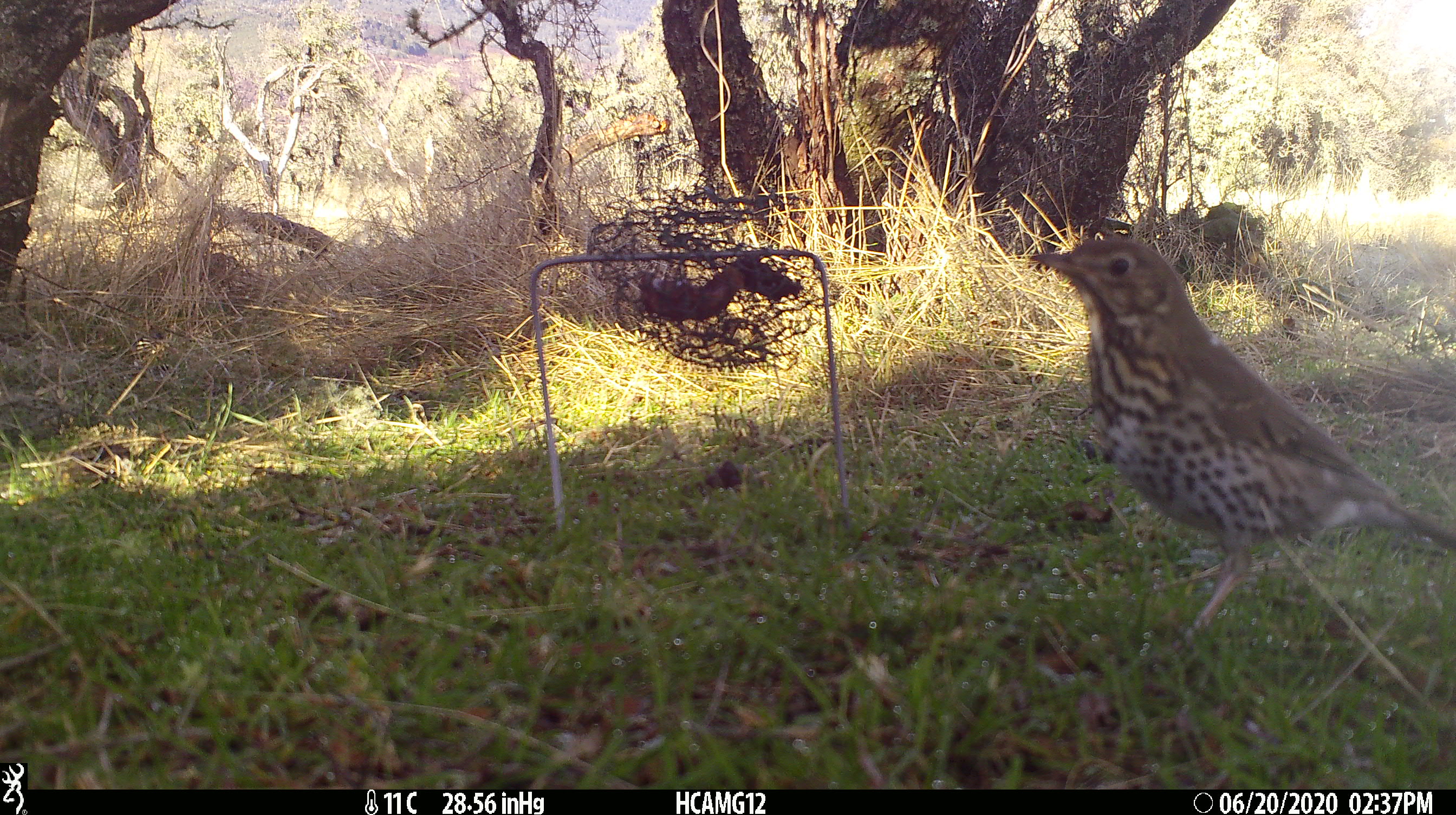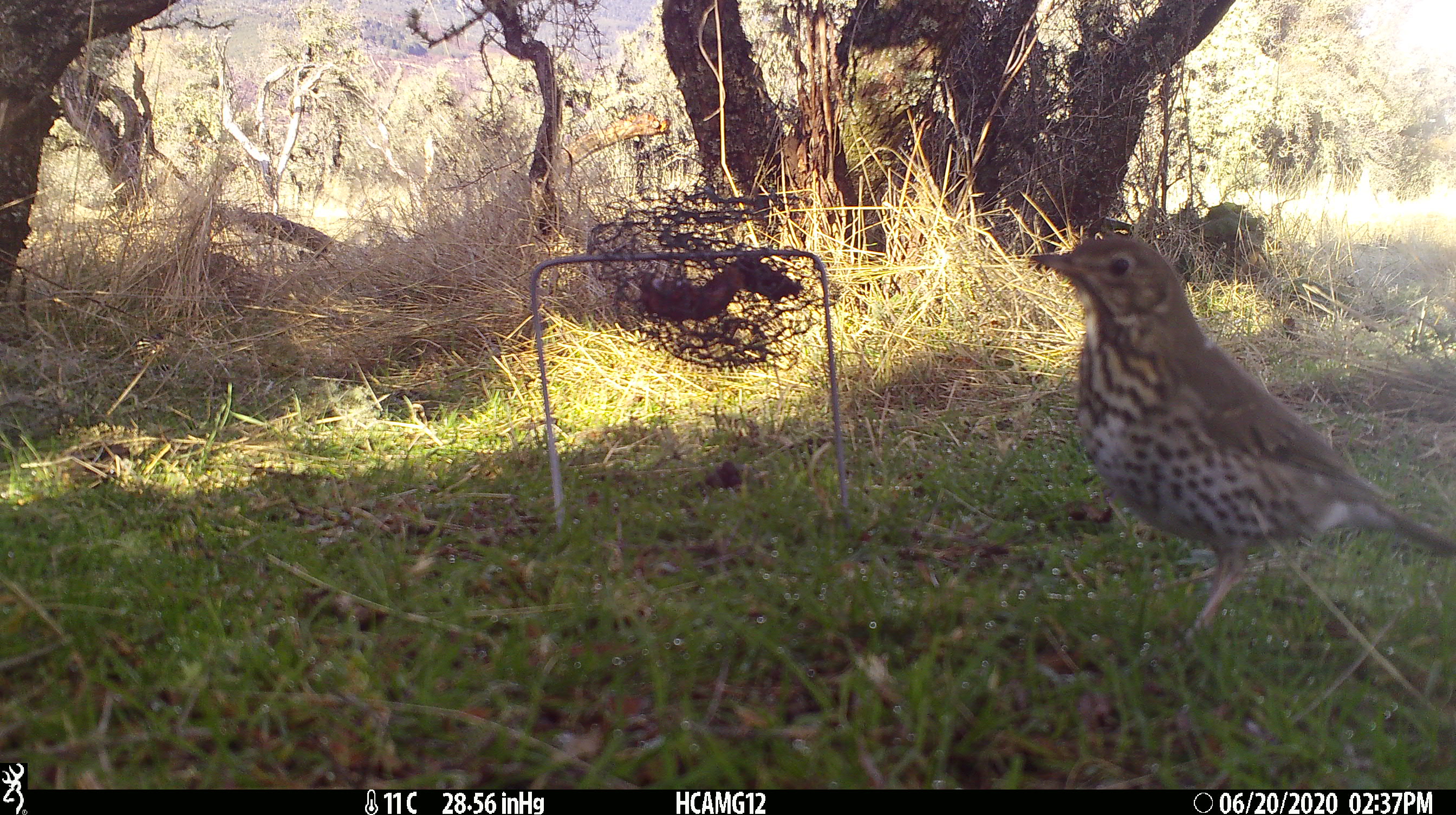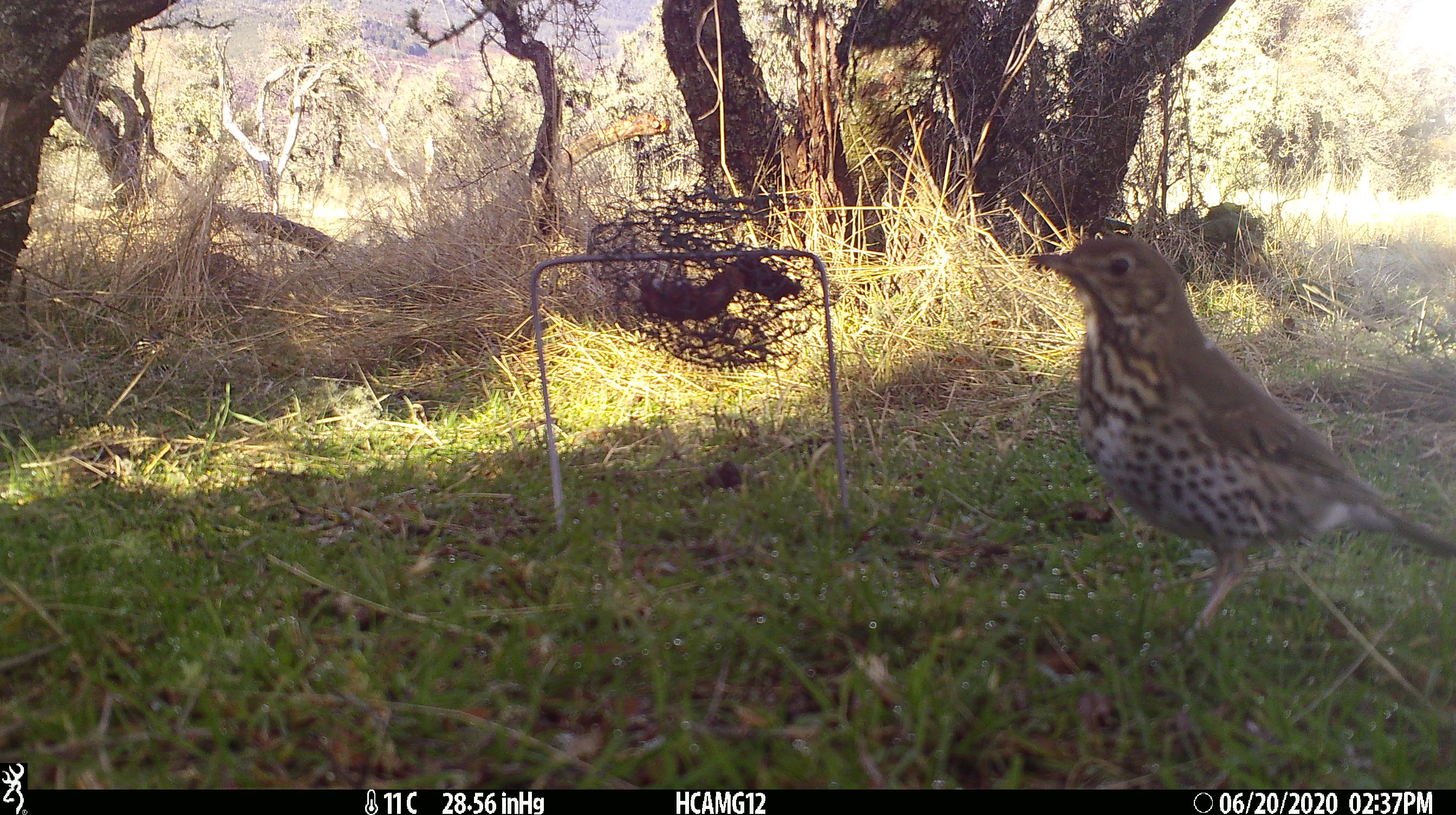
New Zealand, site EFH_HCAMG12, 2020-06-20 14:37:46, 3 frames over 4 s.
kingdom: Animalia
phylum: Chordata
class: Aves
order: Passeriformes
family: Turdidae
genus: Turdus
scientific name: Turdus philomelos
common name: song thrush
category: thrush